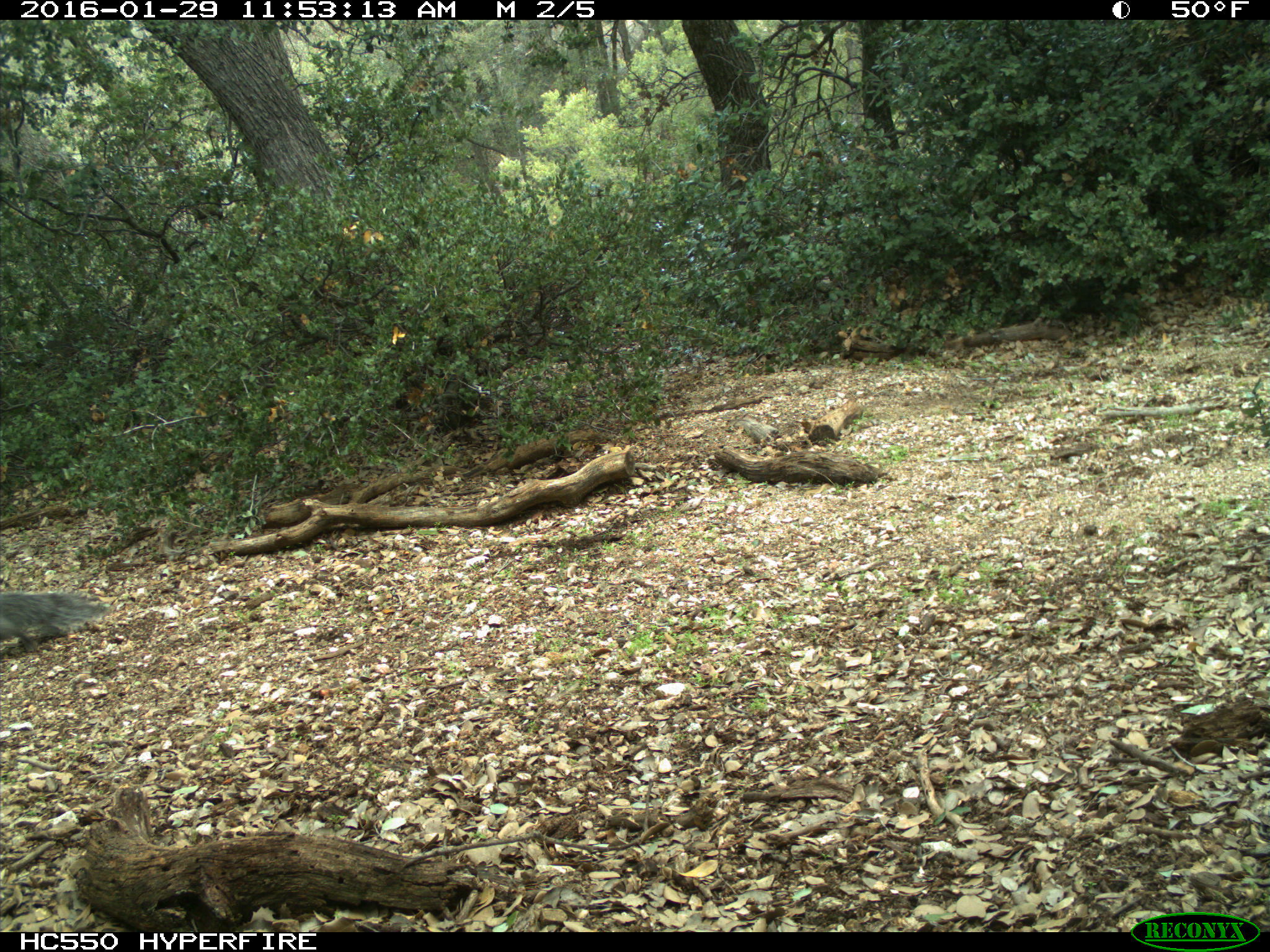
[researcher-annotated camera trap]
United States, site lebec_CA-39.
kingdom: Animalia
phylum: Chordata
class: Mammalia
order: Rodentia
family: Sciuridae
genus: Sciurus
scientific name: Sciurus carolinensis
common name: eastern gray squirrel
Sciurus carolinensis (eastern gray squirrel).